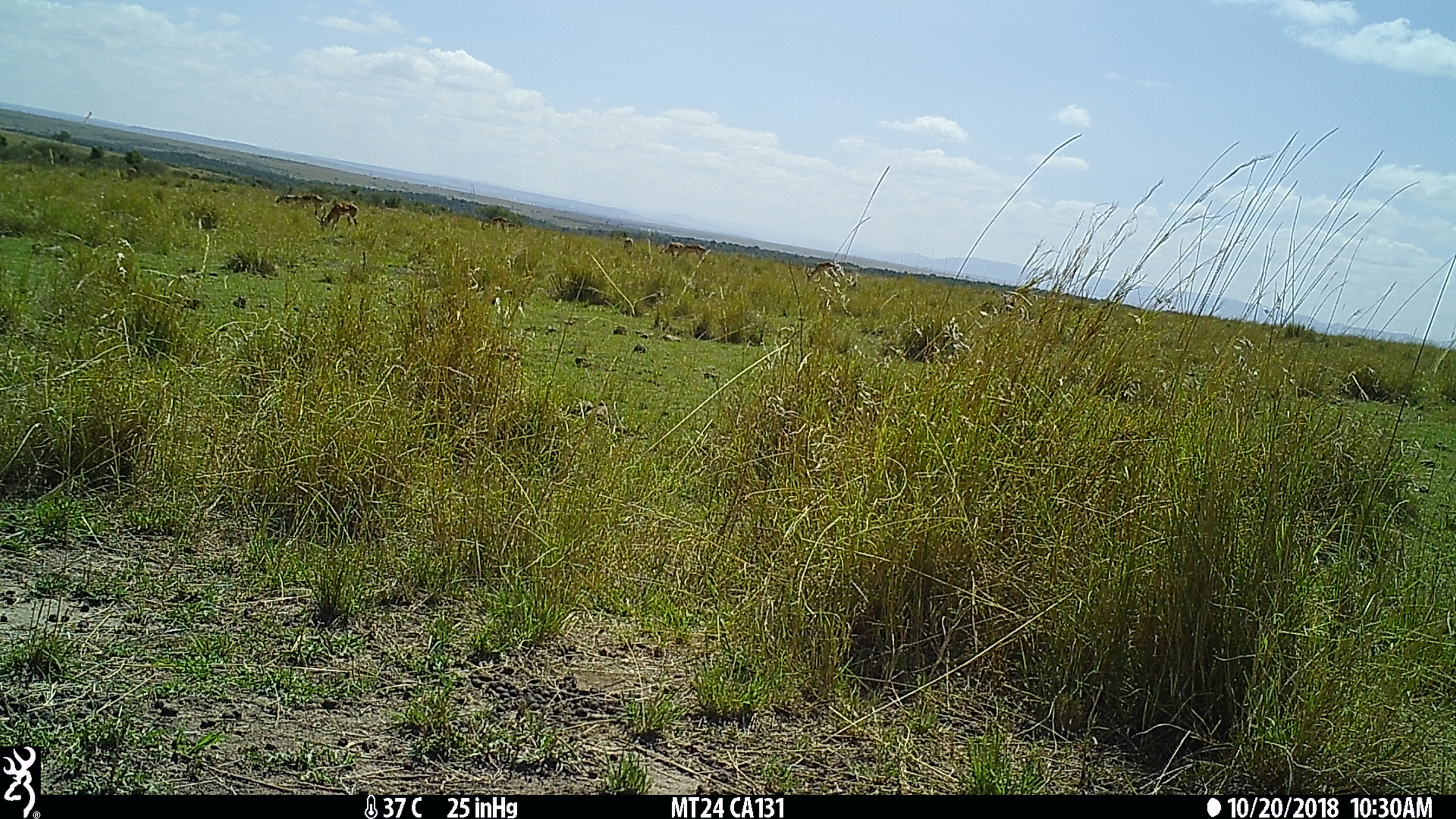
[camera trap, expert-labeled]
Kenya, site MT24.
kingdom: Animalia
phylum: Chordata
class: Mammalia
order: Artiodactyla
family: Bovidae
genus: Aepyceros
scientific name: Aepyceros melampus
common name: impala